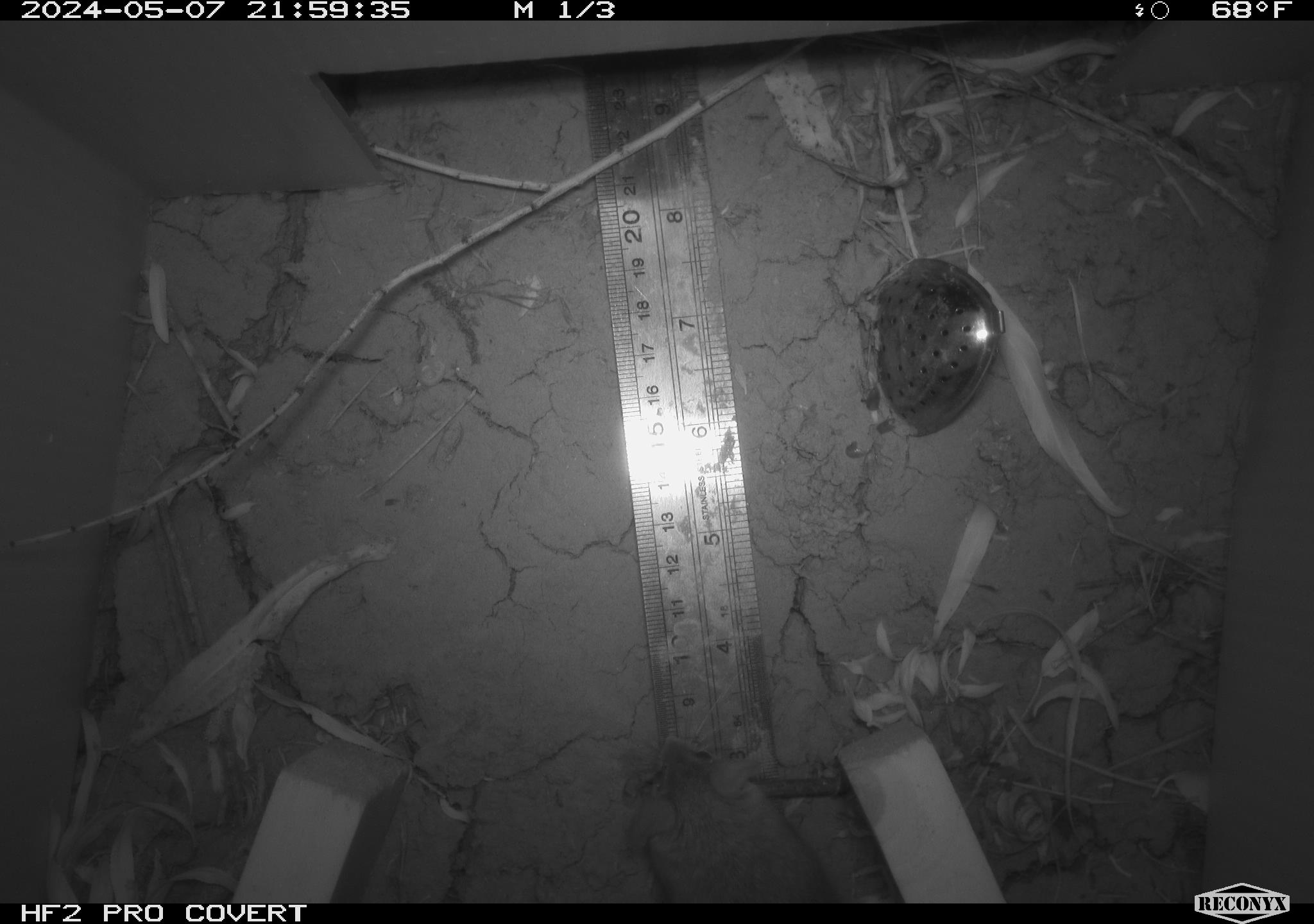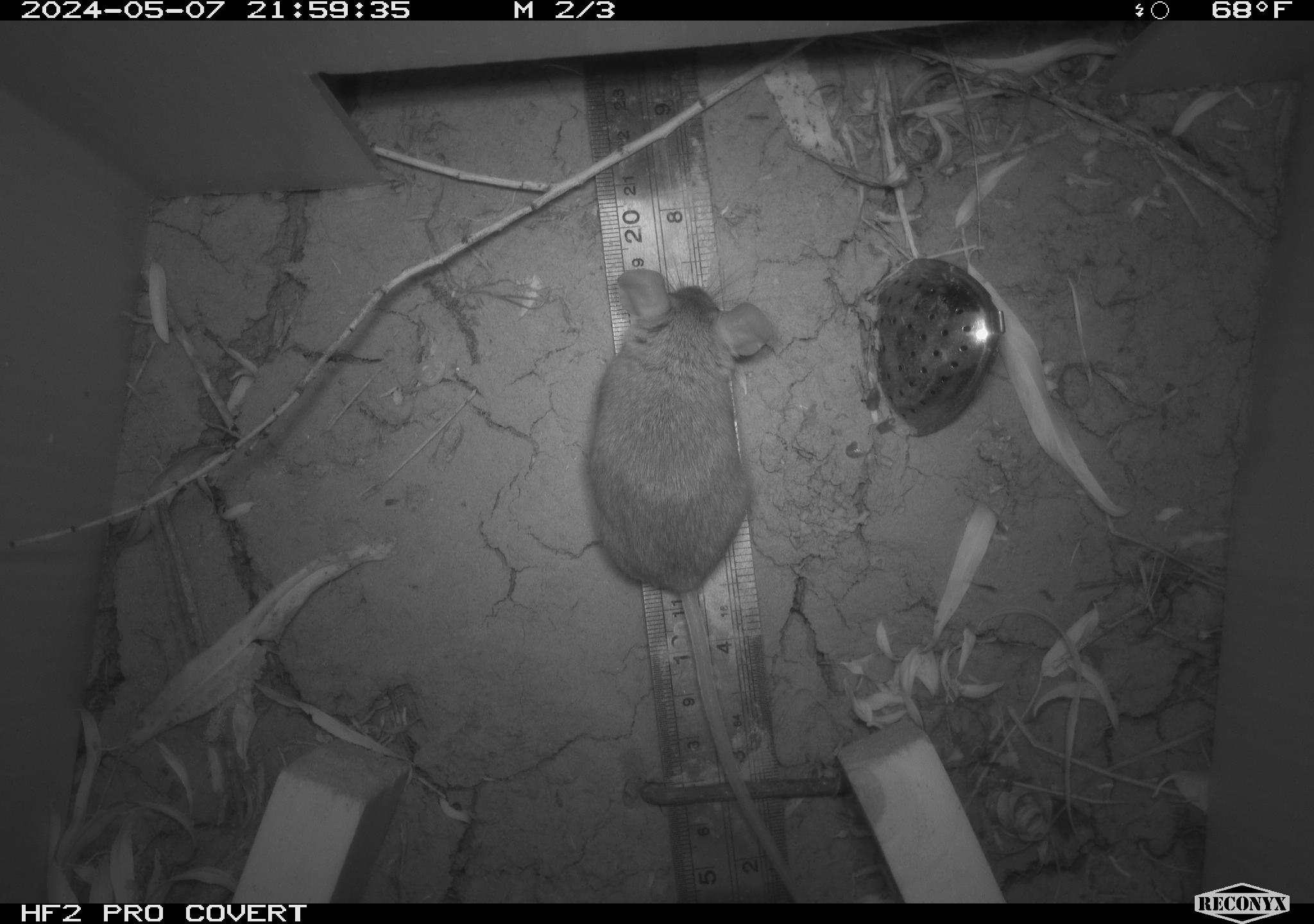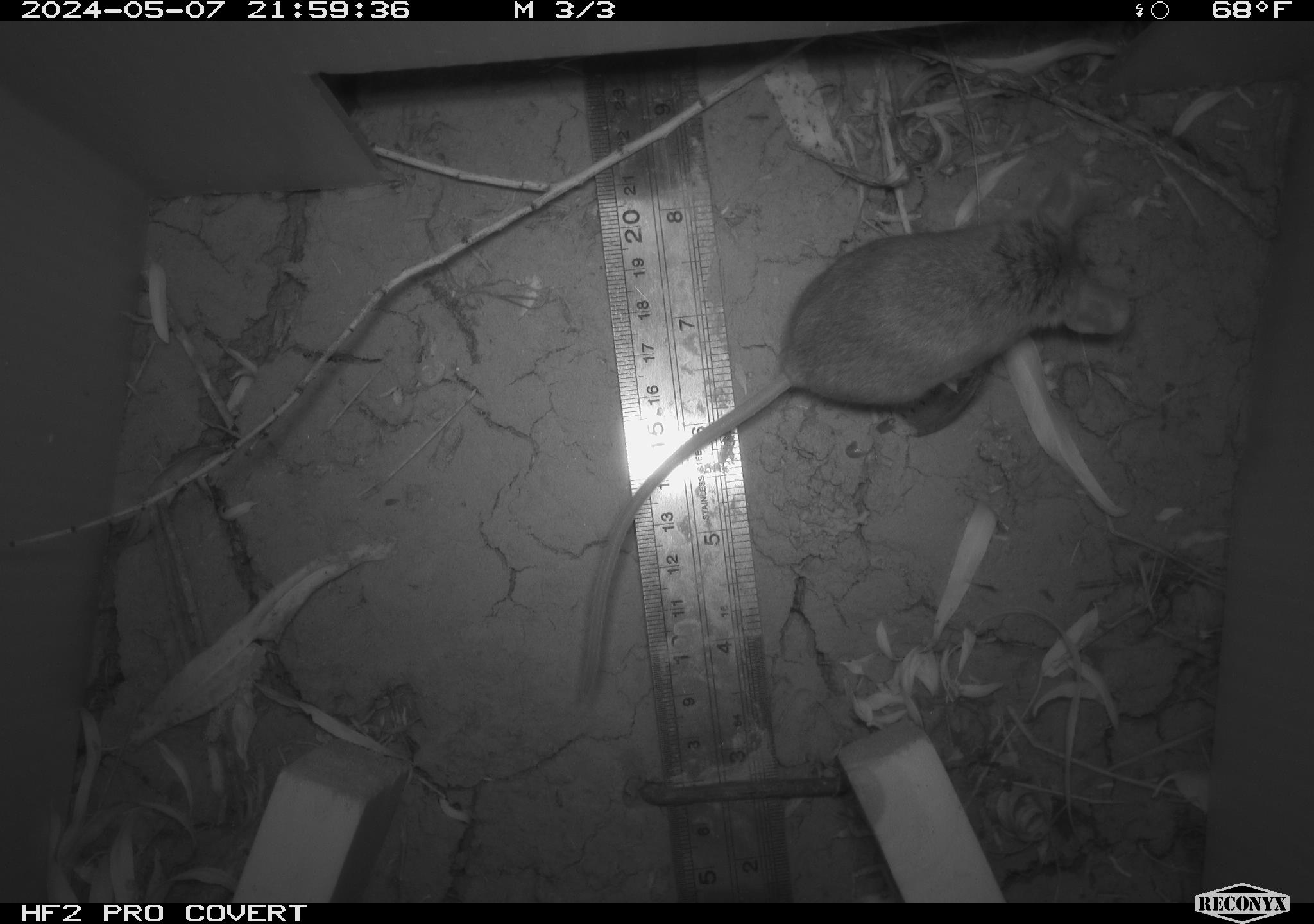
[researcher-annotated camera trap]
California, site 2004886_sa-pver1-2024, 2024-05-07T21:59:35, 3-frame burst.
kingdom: Animalia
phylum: Chordata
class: Mammalia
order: Rodentia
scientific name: Rodentia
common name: mouse species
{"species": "mouse species (Rodentia)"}